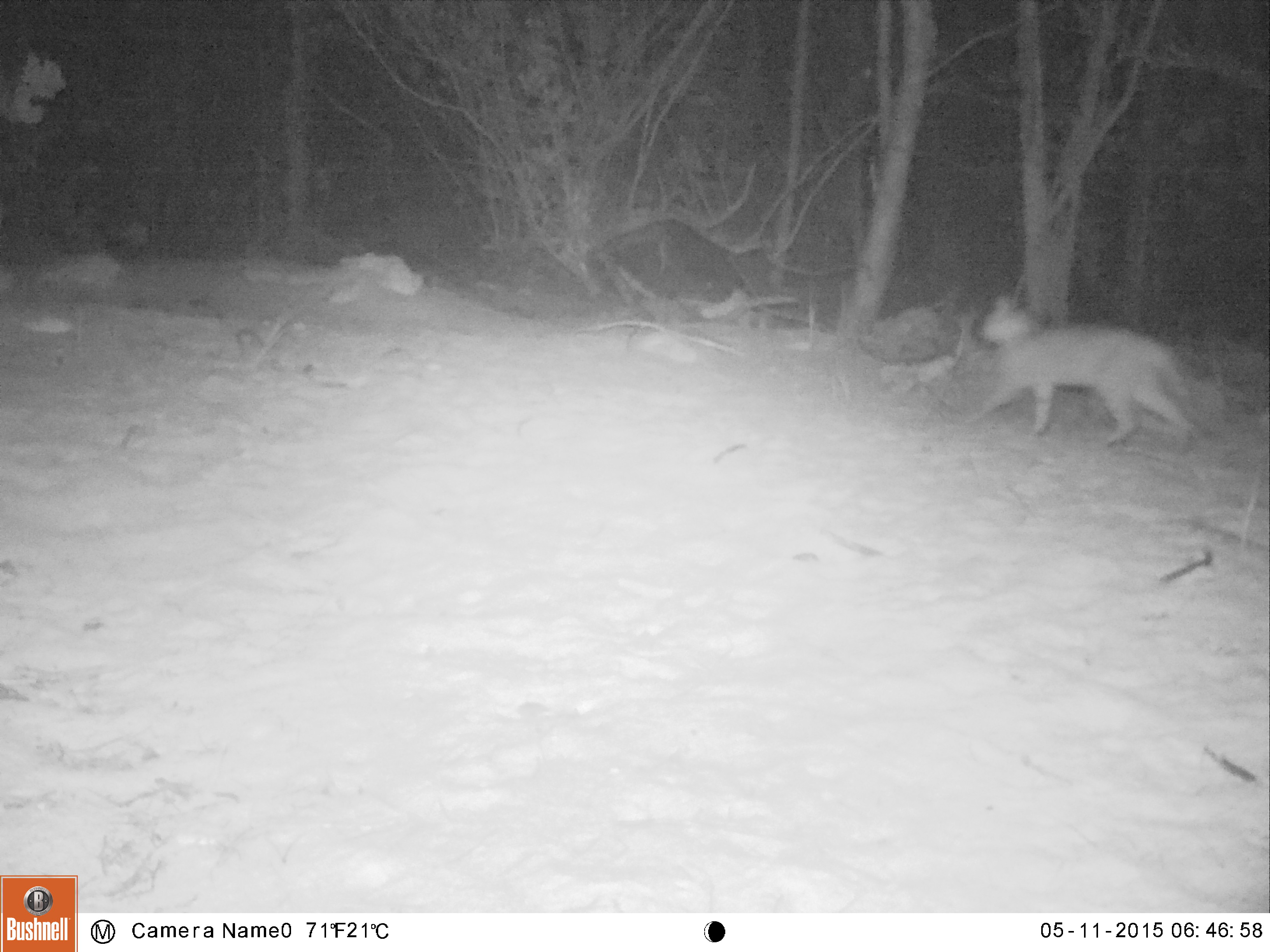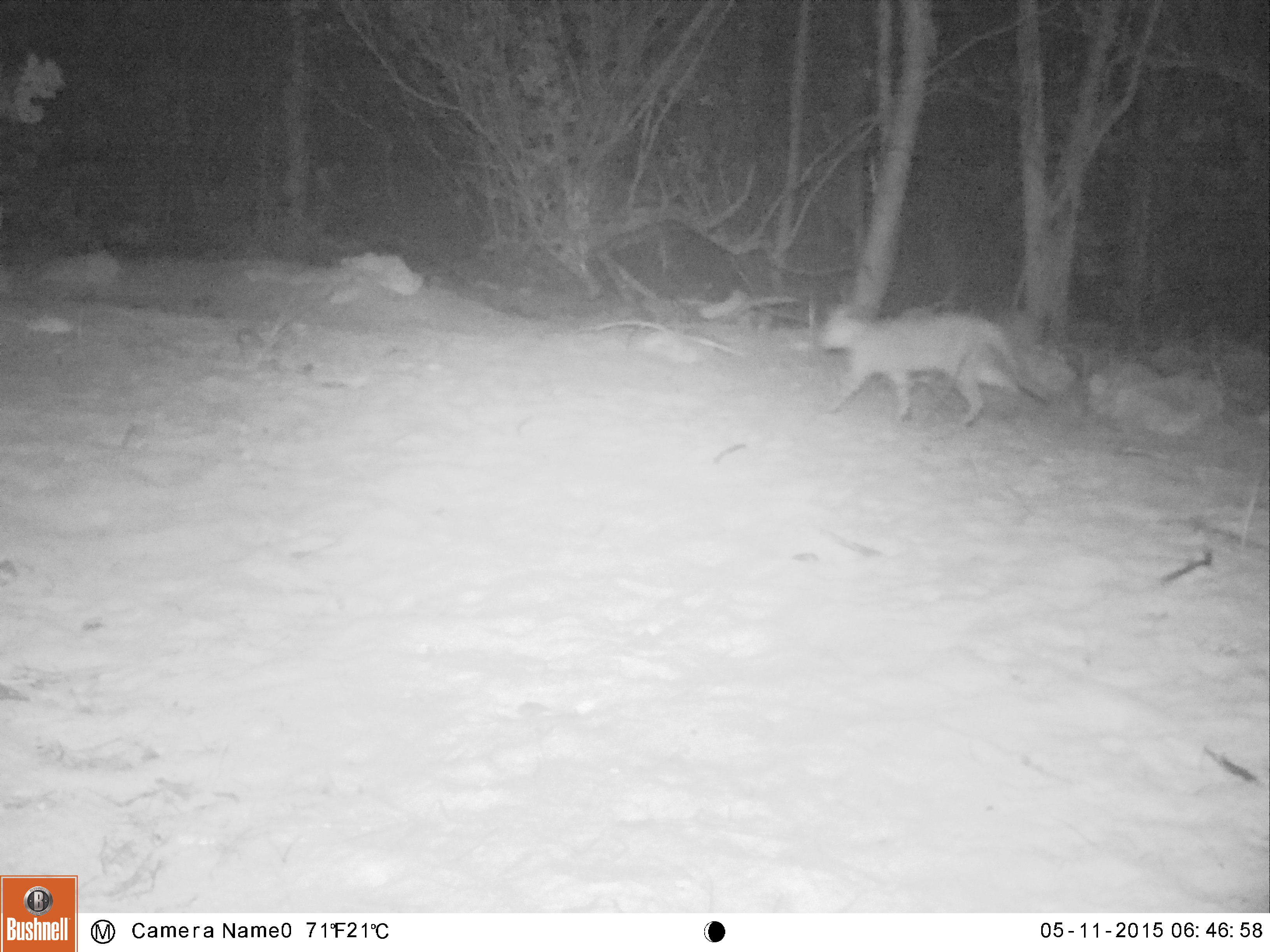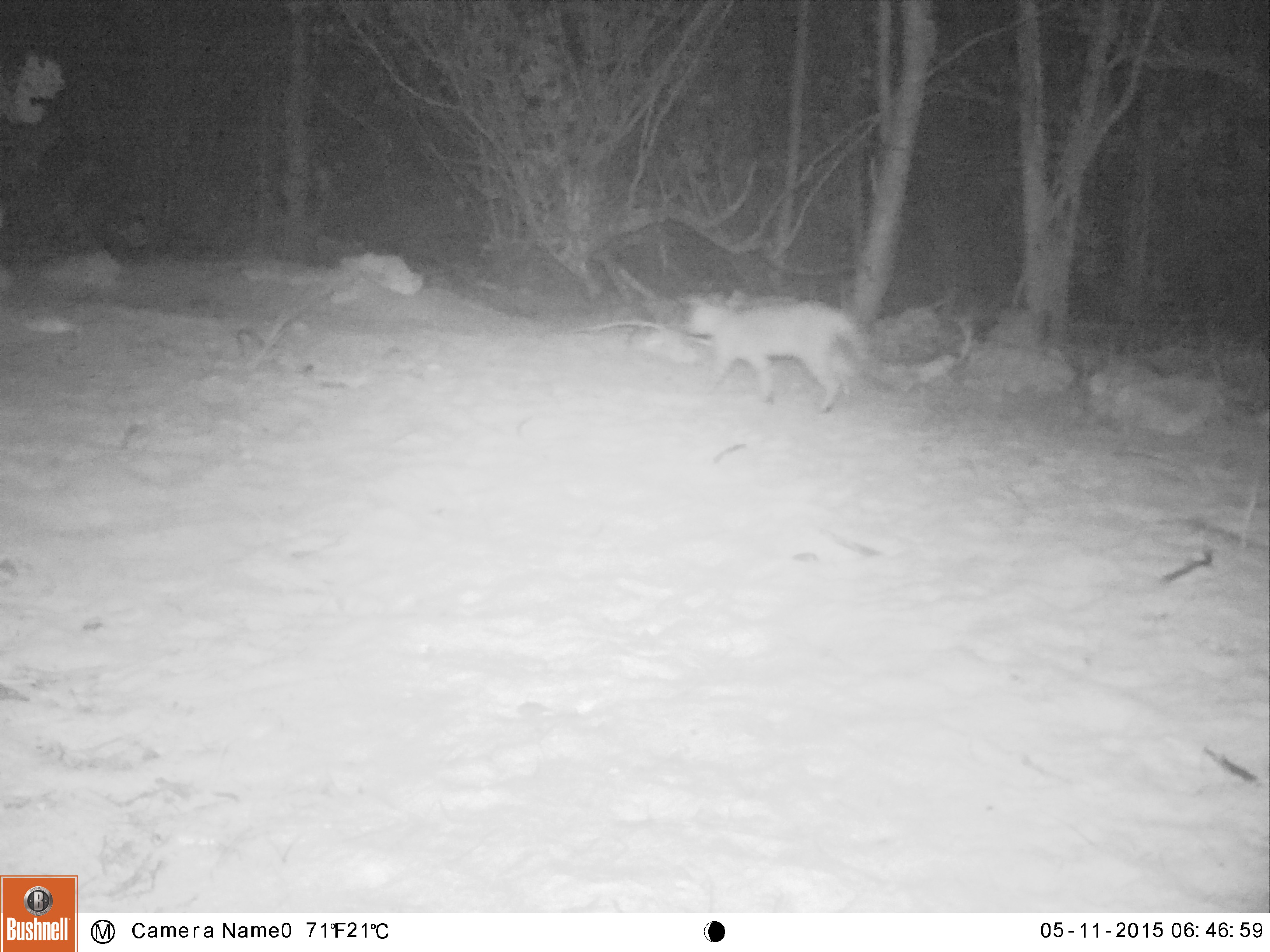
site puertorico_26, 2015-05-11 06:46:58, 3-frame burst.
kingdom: Animalia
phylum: Chordata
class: Mammalia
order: Carnivora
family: Felidae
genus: Felis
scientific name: Felis catus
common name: cat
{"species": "cat (Felis catus)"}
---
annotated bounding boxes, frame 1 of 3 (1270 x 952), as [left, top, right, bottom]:
cat: [961, 291, 1207, 452]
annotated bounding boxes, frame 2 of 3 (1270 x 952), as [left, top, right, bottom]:
cat: [815, 301, 1052, 429]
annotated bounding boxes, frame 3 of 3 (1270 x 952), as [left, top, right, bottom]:
cat: [682, 290, 872, 413]